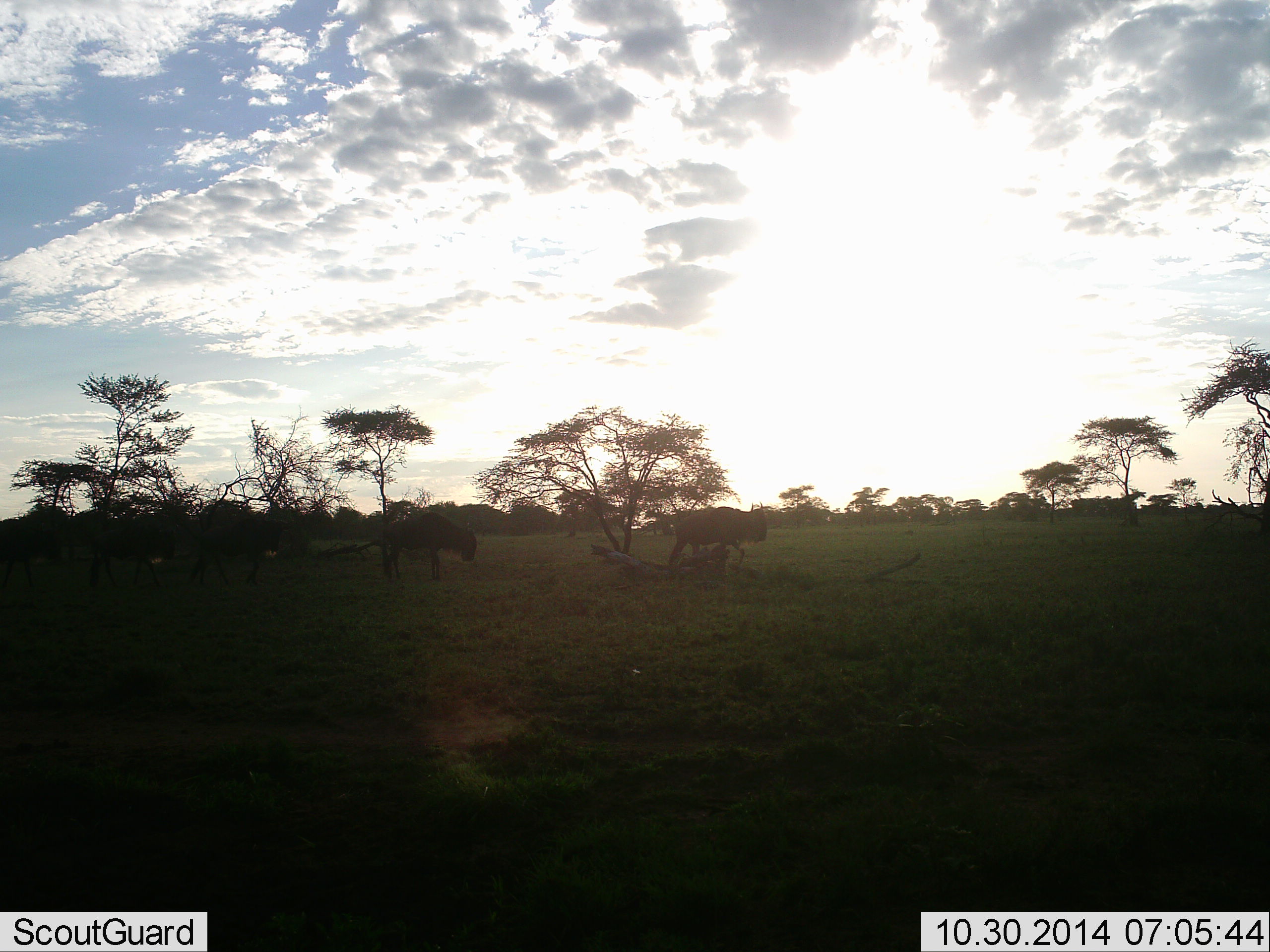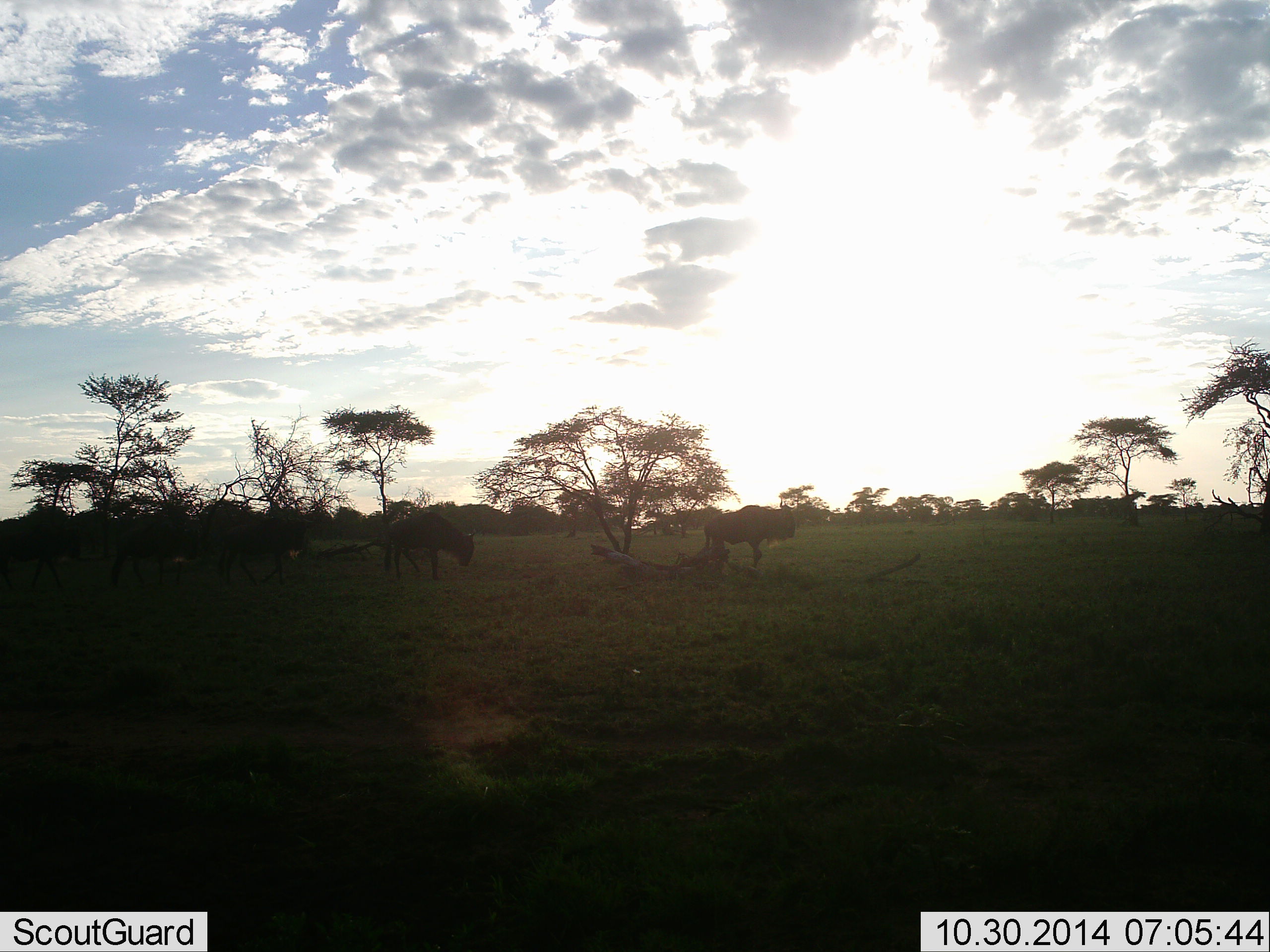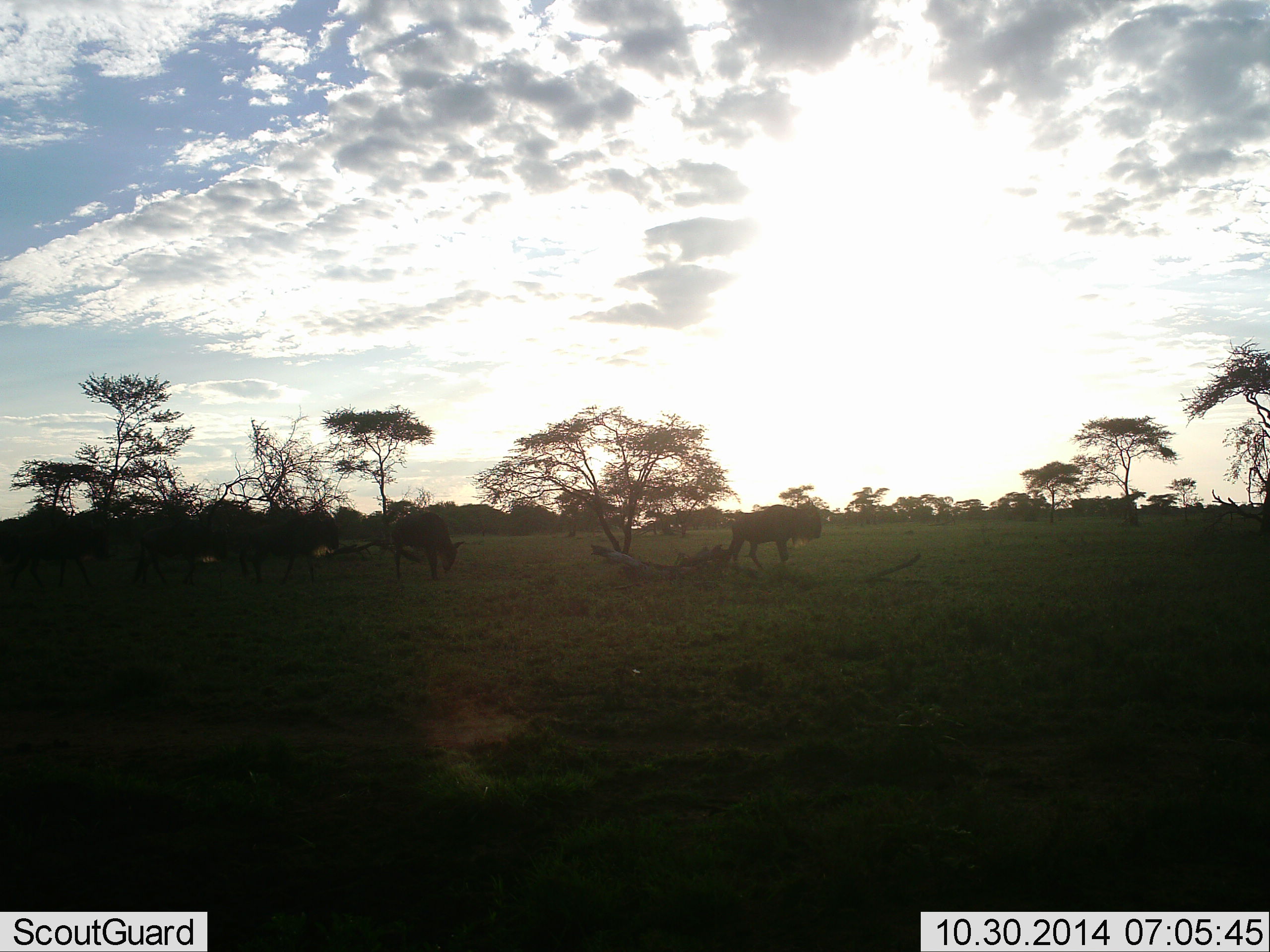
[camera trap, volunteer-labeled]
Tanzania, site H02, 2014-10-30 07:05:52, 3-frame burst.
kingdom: Animalia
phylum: Chordata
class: Mammalia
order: Artiodactyla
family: Bovidae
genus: Connochaetes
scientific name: Connochaetes taurinus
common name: blue wildebeest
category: wildebeest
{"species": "wildebeest (blue wildebeest) (Connochaetes taurinus)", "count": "5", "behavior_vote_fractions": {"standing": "40%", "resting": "0%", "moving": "80%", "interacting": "0%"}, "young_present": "0%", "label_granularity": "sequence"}